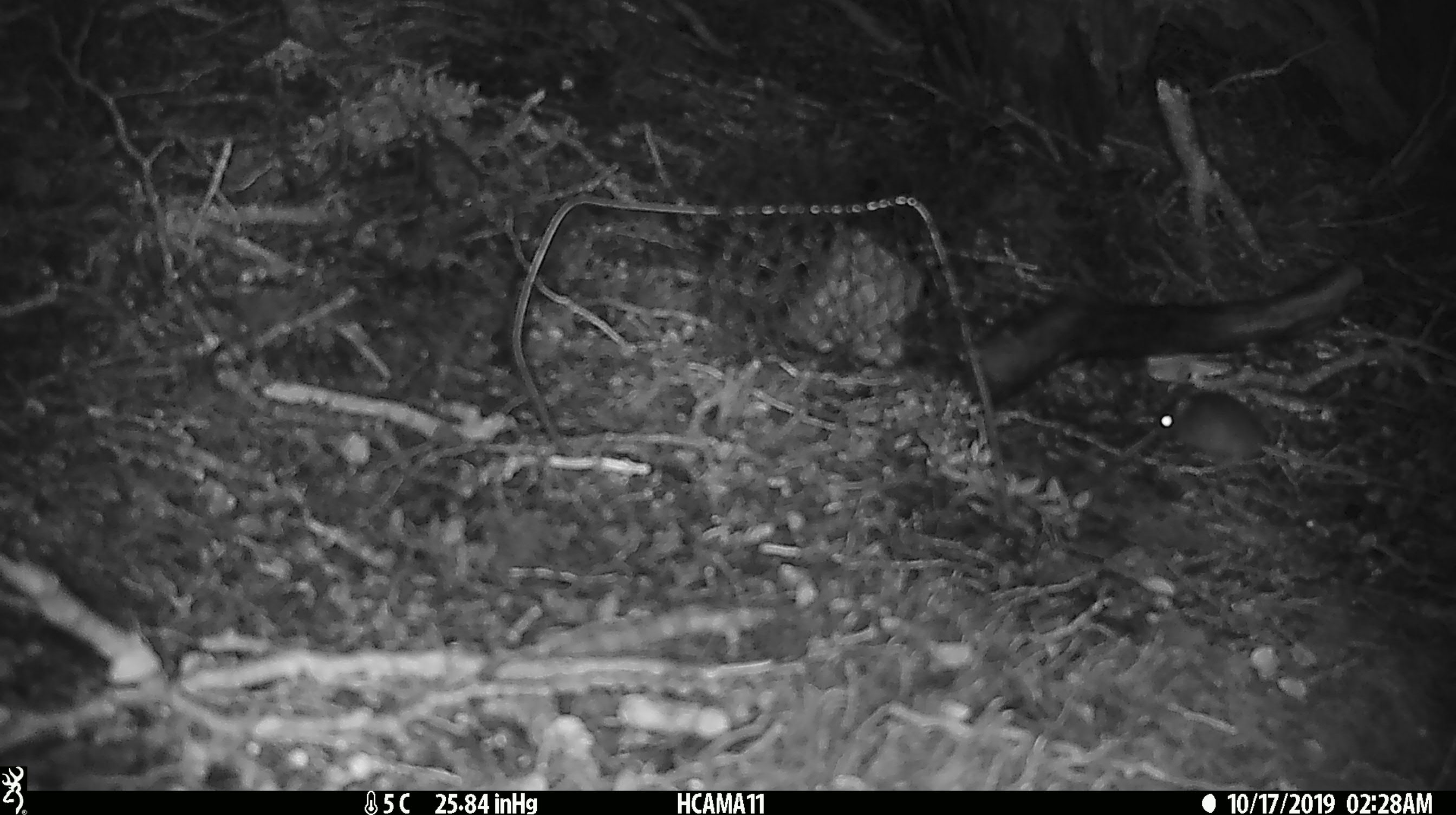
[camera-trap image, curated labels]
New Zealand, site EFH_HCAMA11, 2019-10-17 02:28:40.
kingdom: Animalia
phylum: Chordata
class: Mammalia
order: Rodentia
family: Muridae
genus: Mus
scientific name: Mus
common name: mouse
Mouse (Mus).